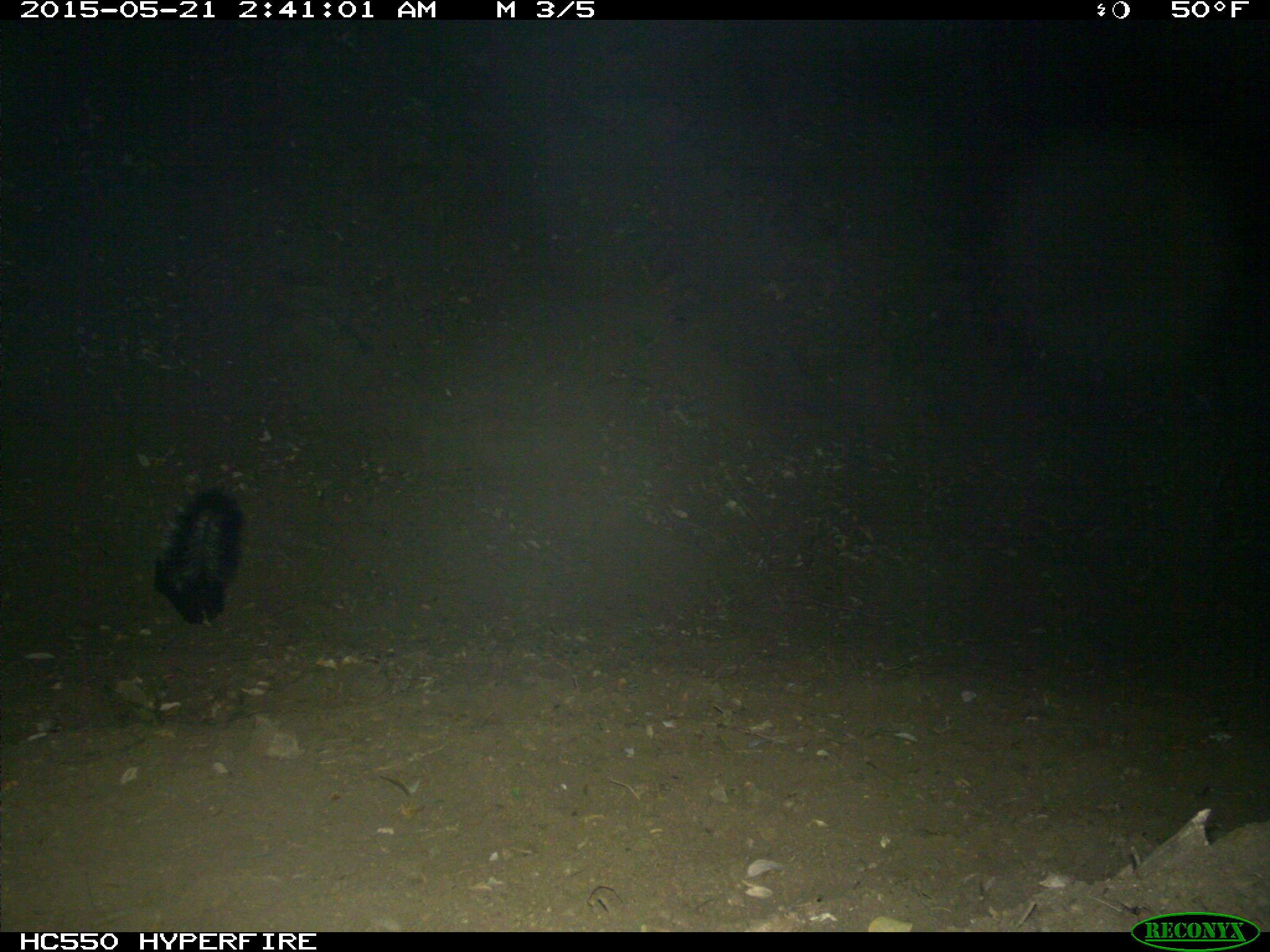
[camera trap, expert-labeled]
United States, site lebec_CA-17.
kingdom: Animalia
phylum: Chordata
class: Mammalia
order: Carnivora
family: Mephitidae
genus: Mephitis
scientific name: Mephitis mephitis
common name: striped skunk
Mephitis mephitis (striped skunk).